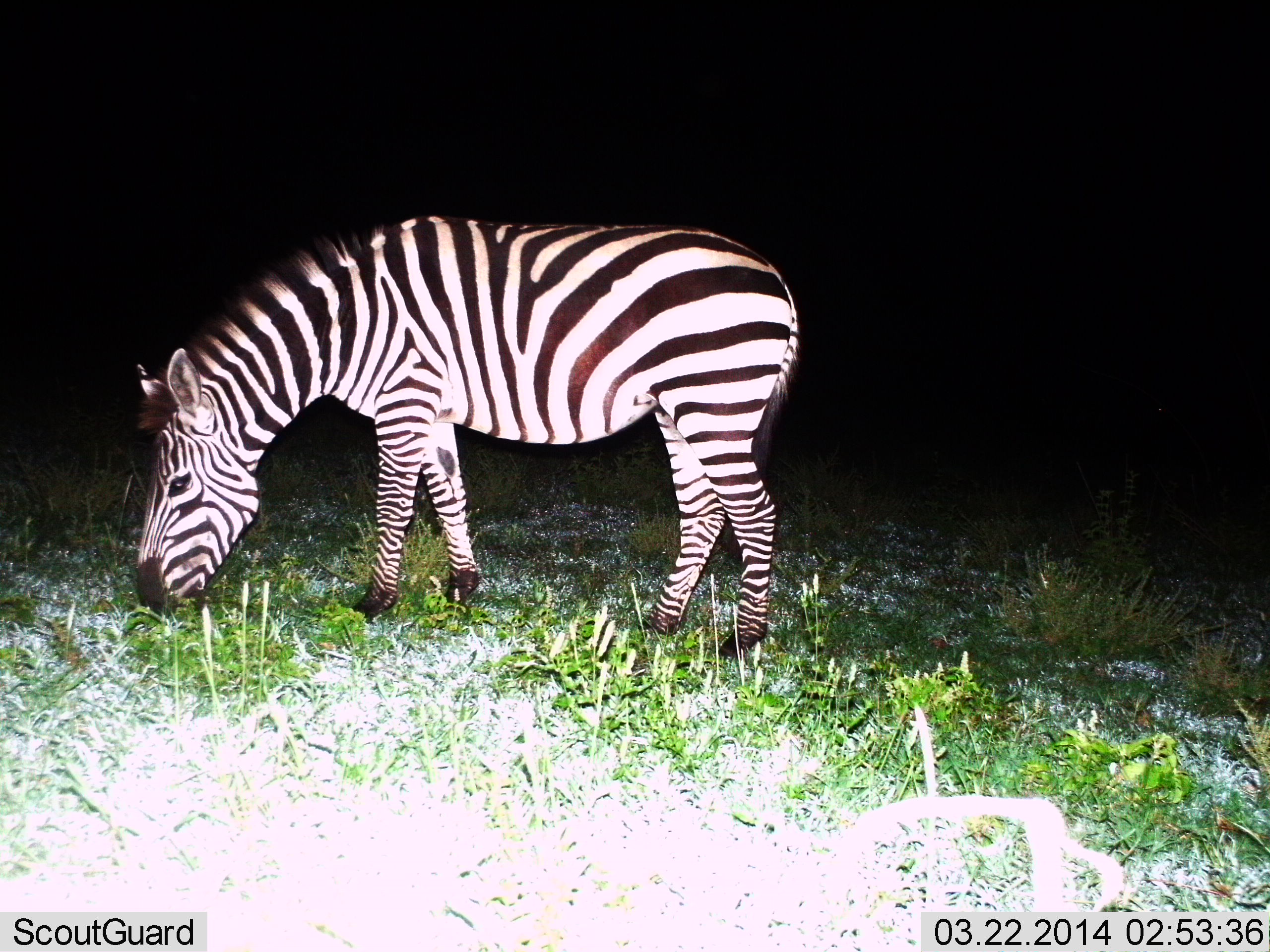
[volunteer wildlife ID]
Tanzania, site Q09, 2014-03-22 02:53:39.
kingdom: Animalia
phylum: Chordata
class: Mammalia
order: Perissodactyla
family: Equidae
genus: Equus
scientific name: Equus quagga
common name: plains zebra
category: zebra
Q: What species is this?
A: Zebra (plains zebra) (Equus quagga).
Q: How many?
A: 1.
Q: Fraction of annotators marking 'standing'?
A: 20%.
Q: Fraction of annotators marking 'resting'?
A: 0%.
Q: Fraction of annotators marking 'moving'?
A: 0%.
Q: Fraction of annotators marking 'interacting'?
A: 0%.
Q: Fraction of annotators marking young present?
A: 0%.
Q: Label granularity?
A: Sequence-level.